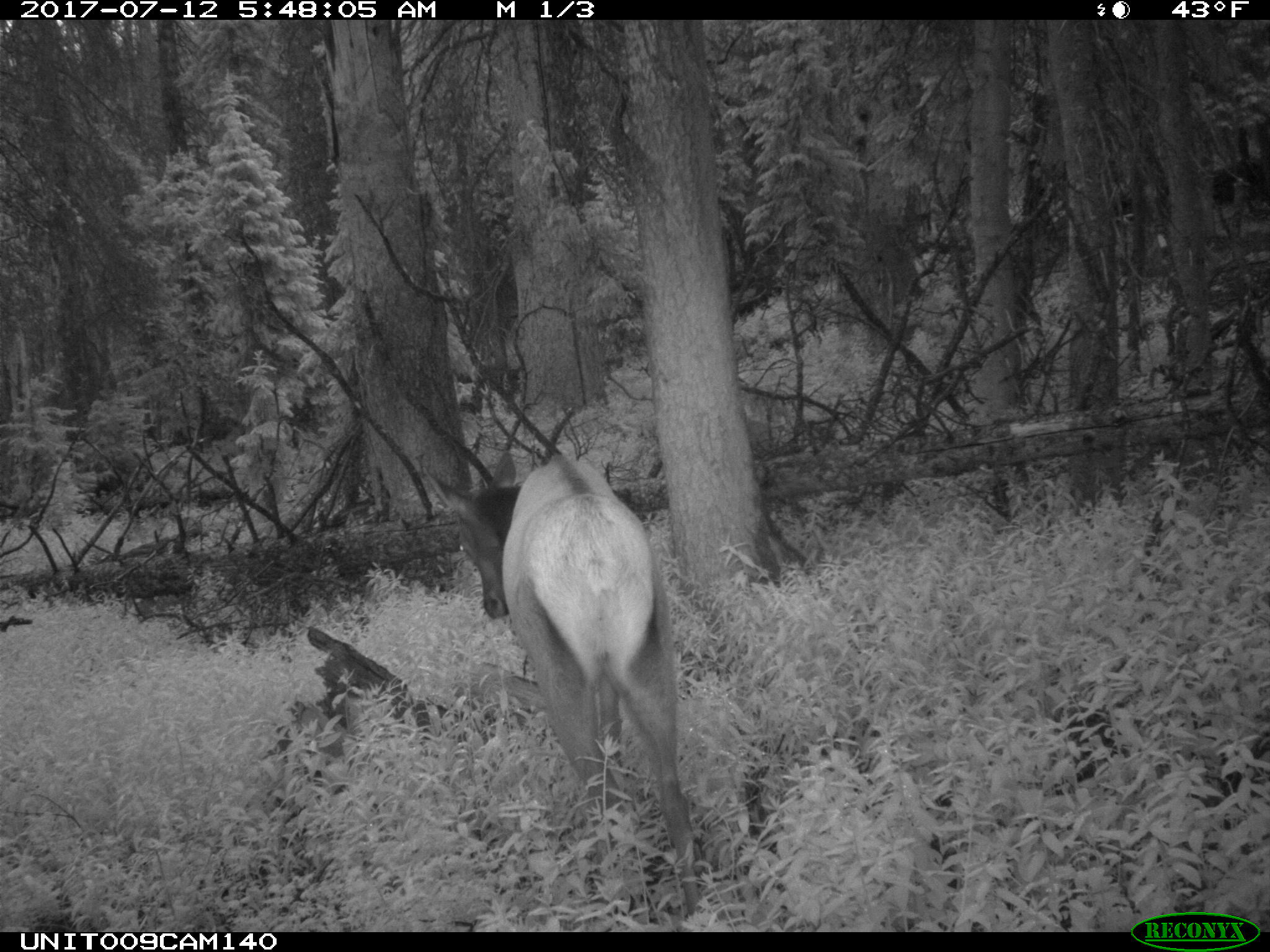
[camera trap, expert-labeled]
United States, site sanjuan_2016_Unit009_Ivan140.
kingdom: Animalia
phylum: Chordata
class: Mammalia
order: Artiodactyla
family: Cervidae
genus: Cervus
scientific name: Cervus elaphus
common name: red deer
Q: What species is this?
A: Cervus elaphus (red deer).